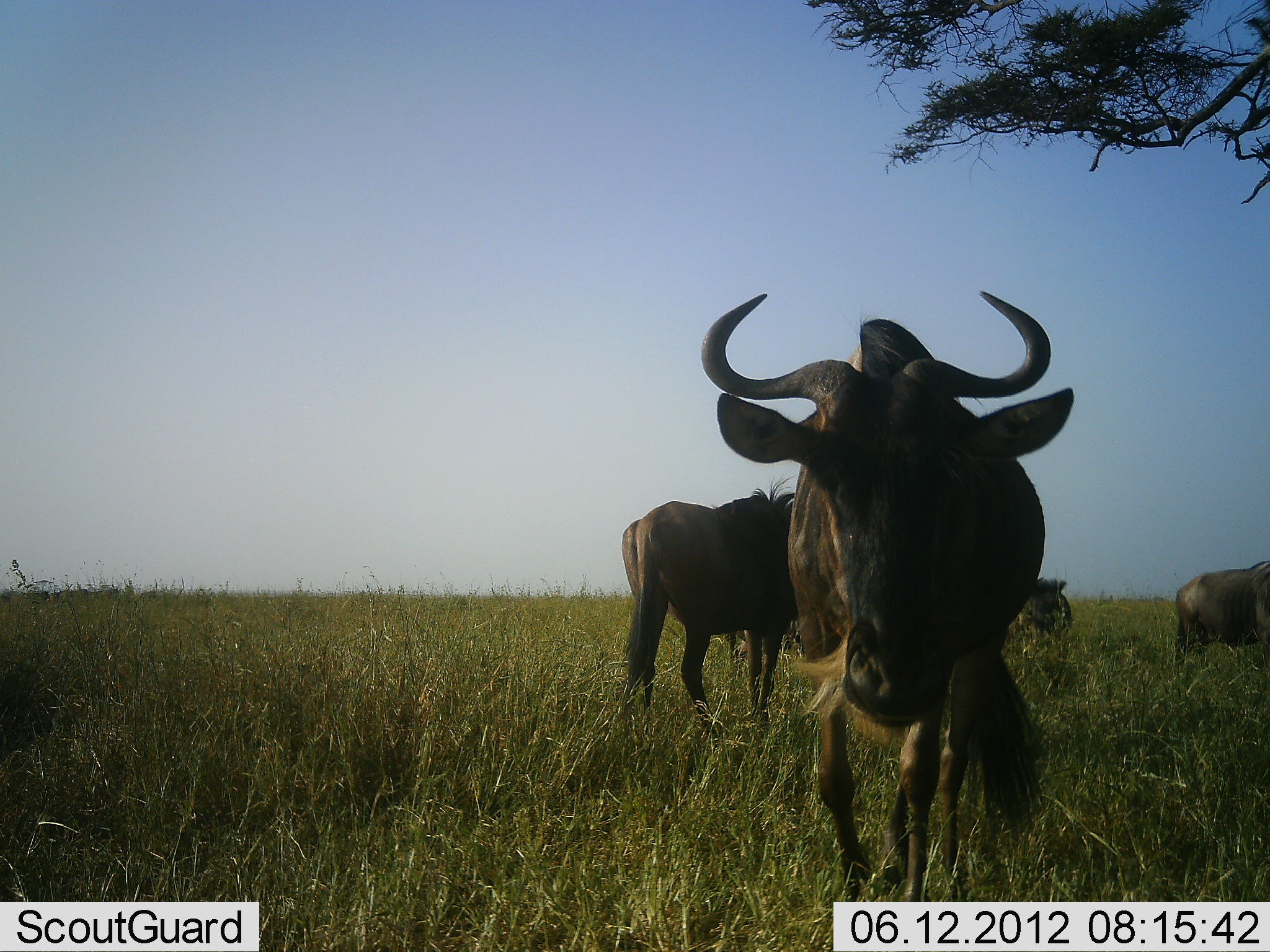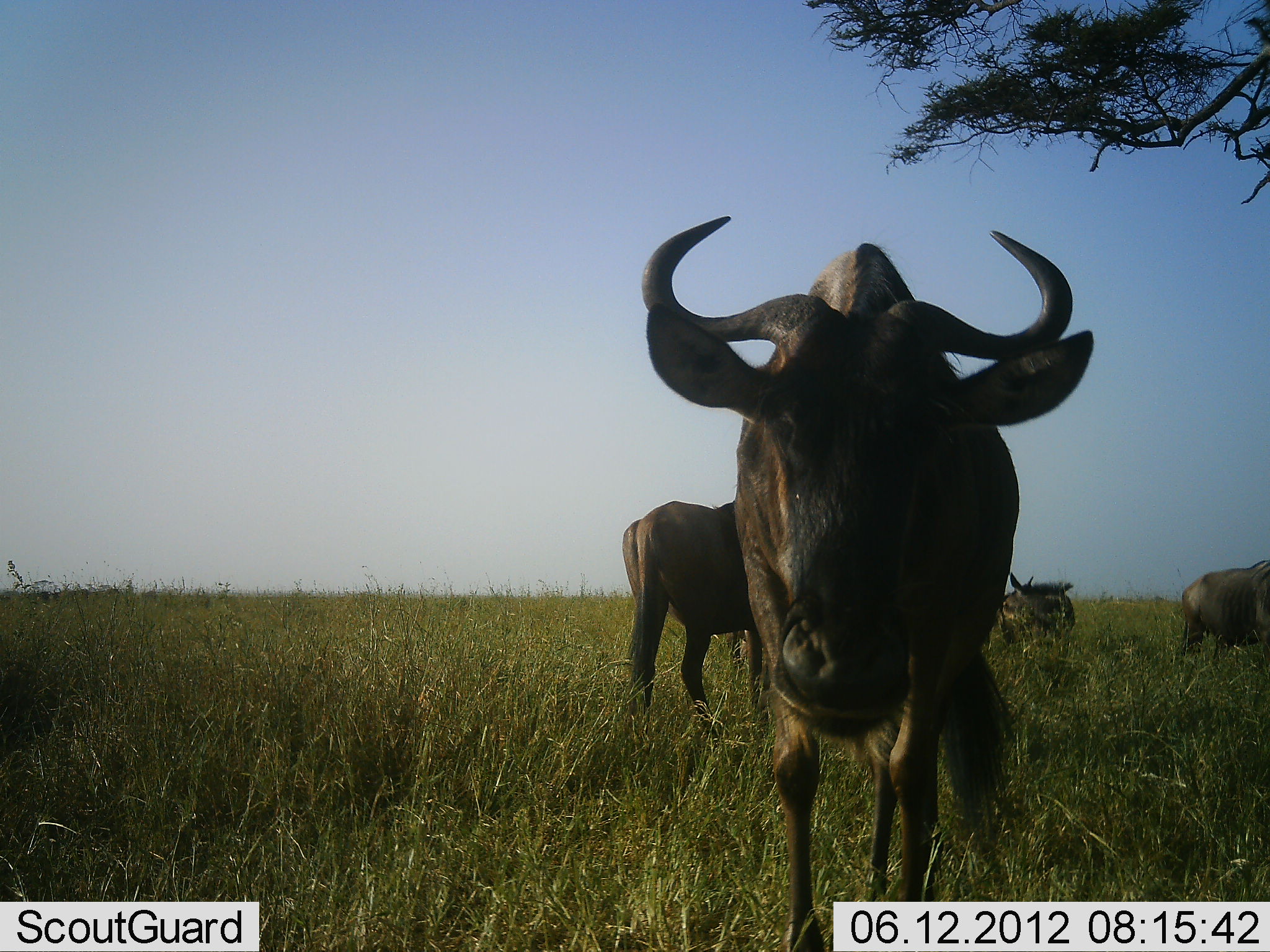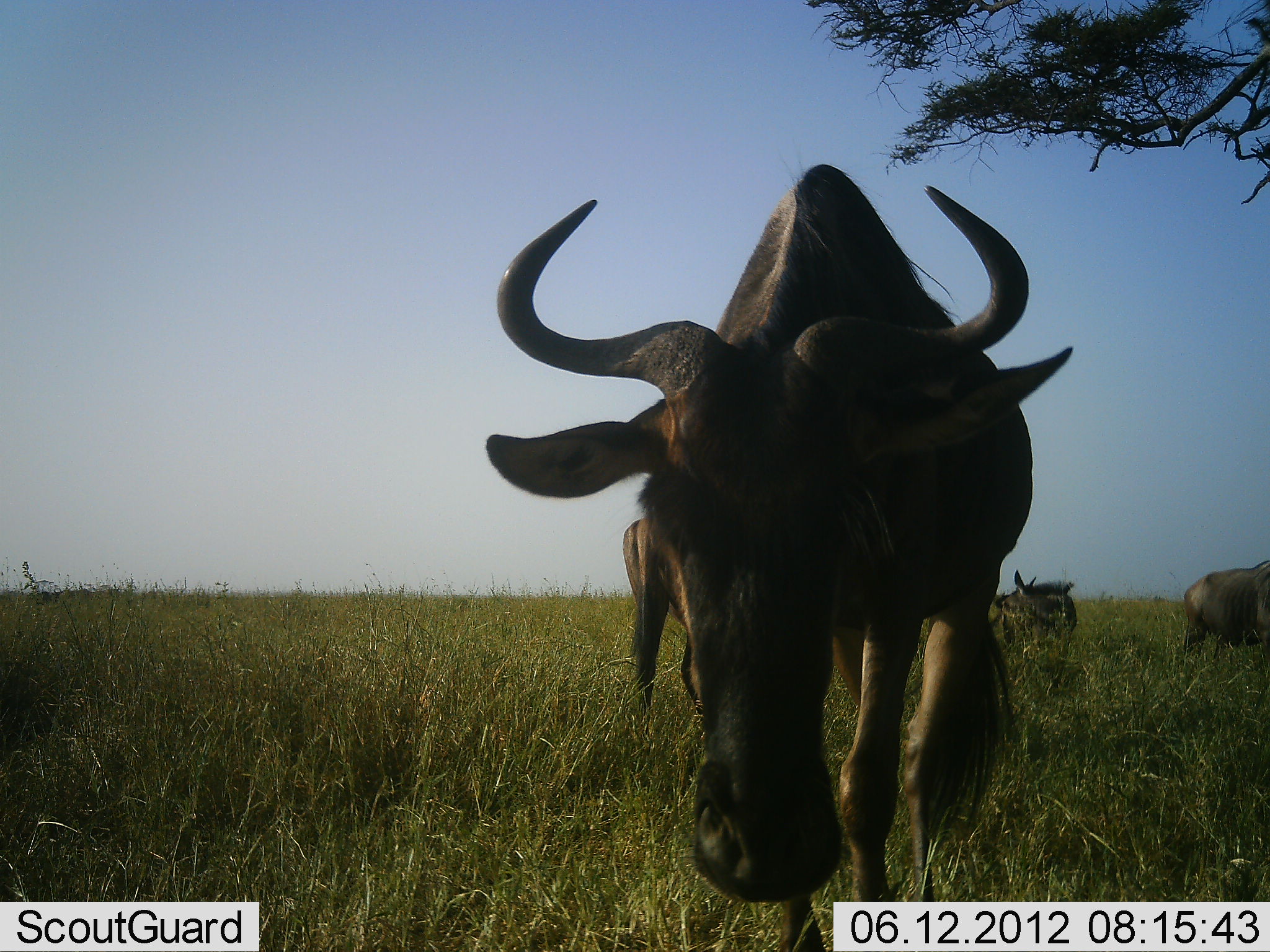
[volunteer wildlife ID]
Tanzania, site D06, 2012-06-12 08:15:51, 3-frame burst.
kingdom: Animalia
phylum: Chordata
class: Mammalia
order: Artiodactyla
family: Bovidae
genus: Connochaetes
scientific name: Connochaetes taurinus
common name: blue wildebeest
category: wildebeest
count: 4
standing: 70%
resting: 10%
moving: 70%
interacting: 0%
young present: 0%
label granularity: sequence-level